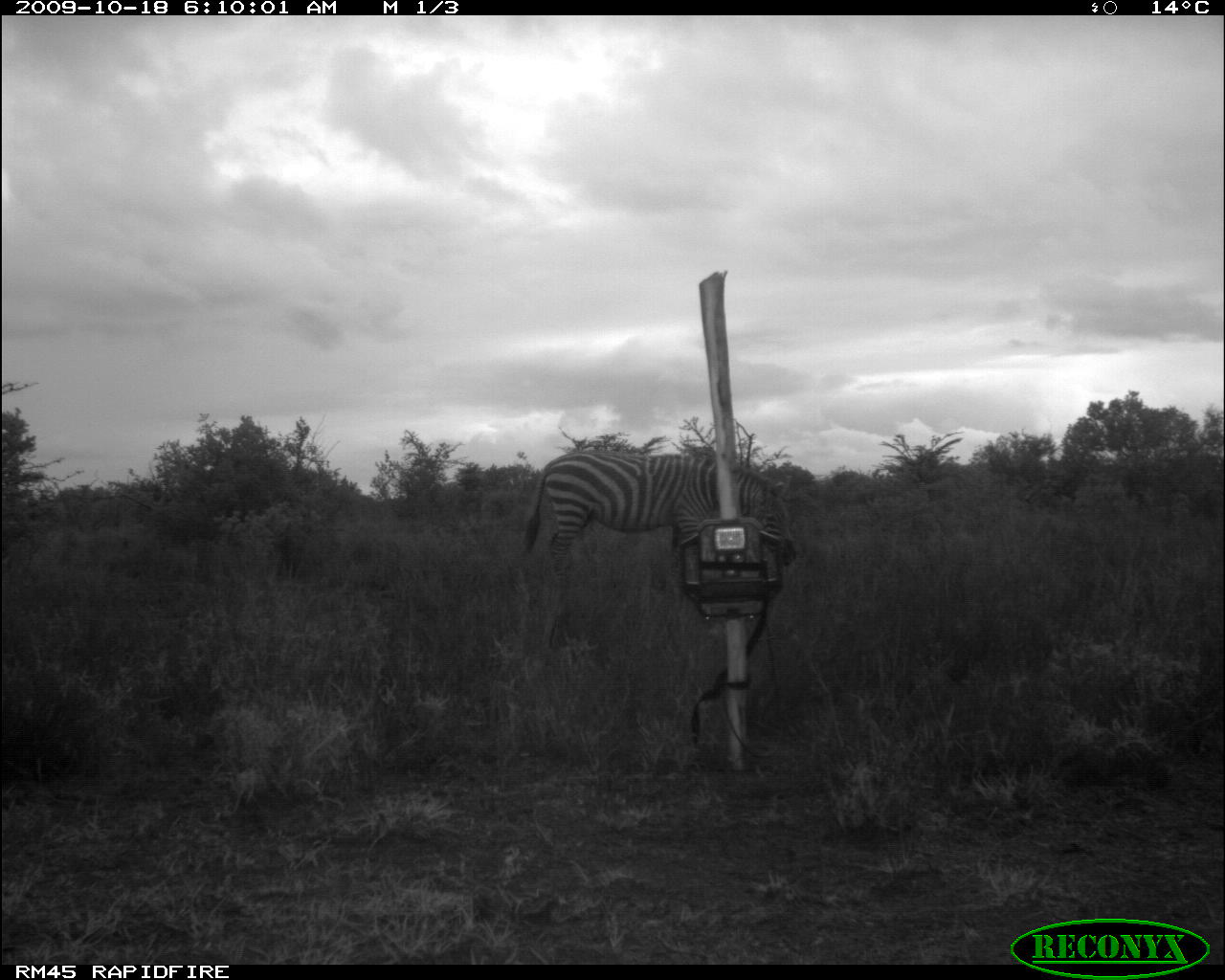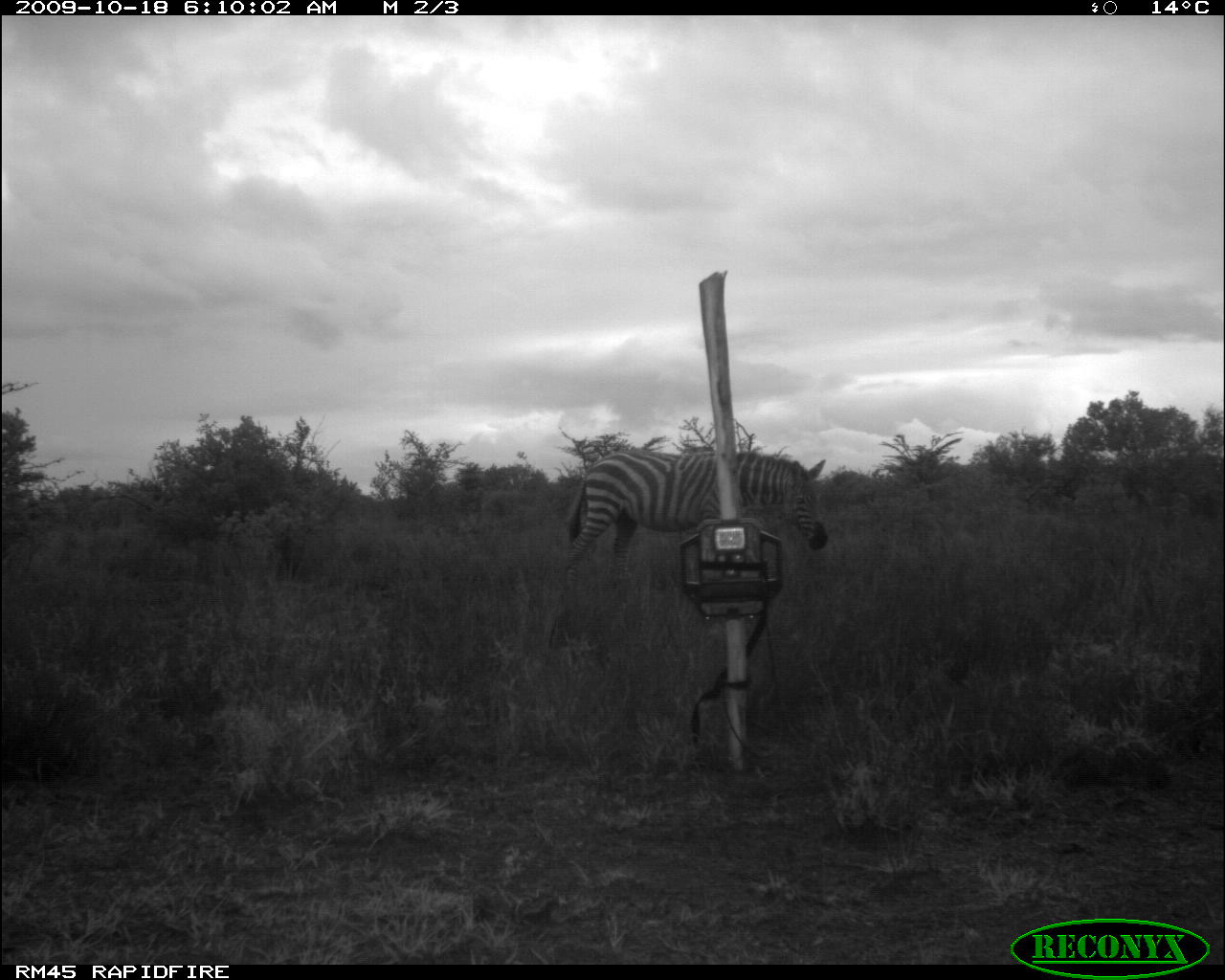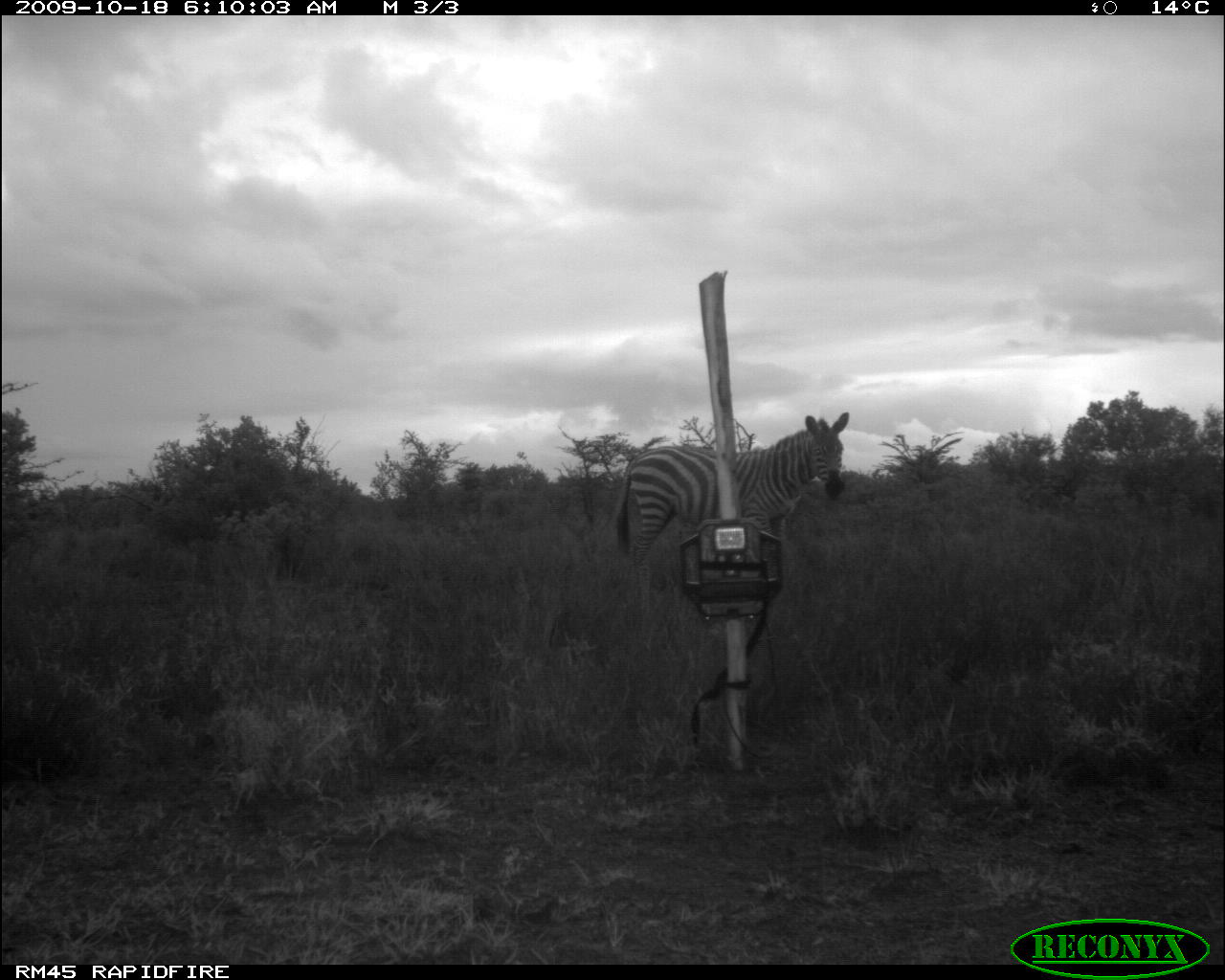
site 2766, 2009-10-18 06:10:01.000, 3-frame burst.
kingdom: Animalia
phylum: Chordata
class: Mammalia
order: Perissodactyla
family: Equidae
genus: Equus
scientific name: Equus quagga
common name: plains zebra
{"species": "Equus quagga (plains zebra)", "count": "1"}